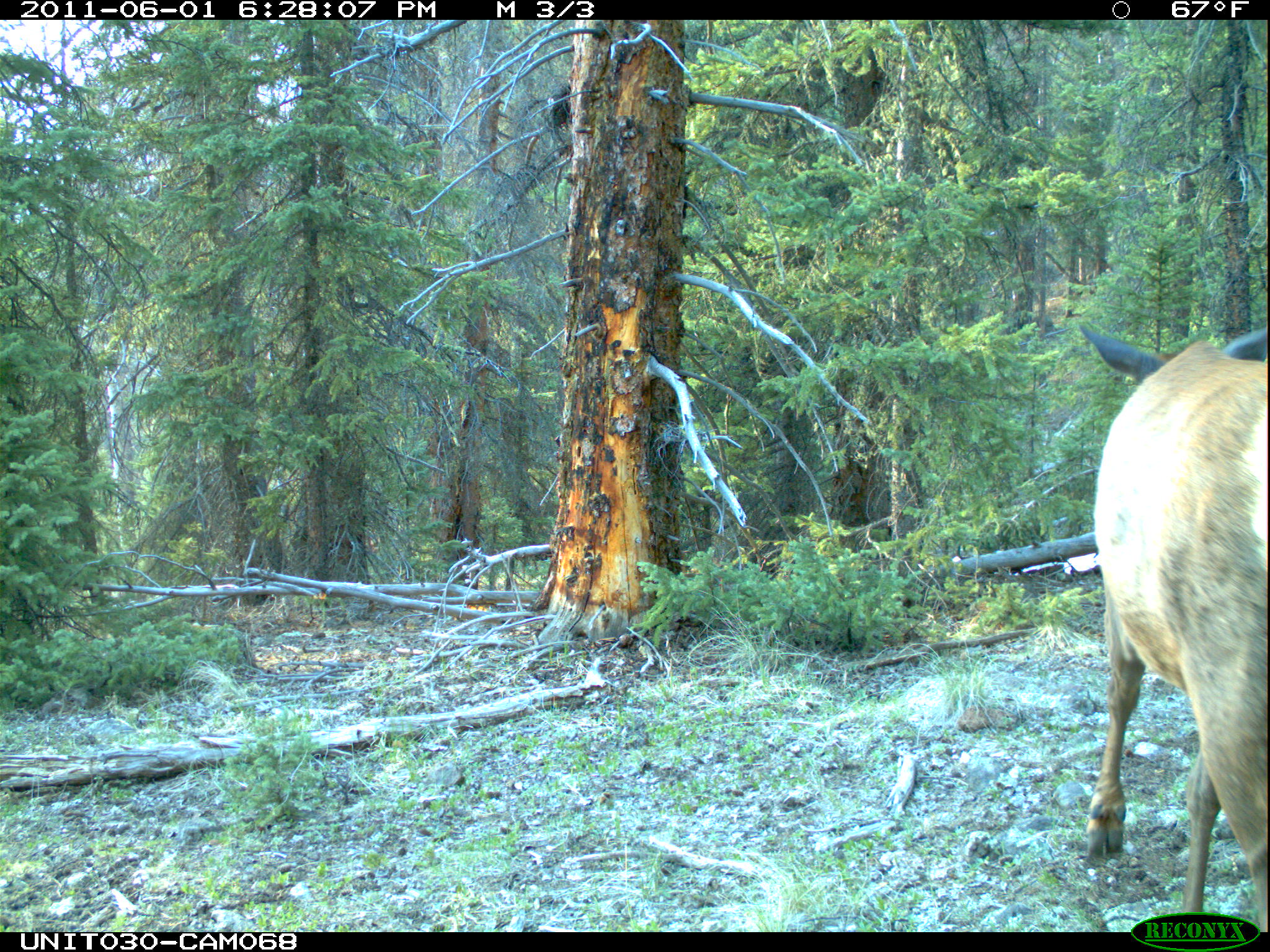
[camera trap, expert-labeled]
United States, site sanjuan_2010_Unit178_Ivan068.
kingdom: Animalia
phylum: Chordata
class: Mammalia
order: Artiodactyla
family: Cervidae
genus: Cervus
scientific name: Cervus elaphus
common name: red deer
Cervus elaphus (red deer).